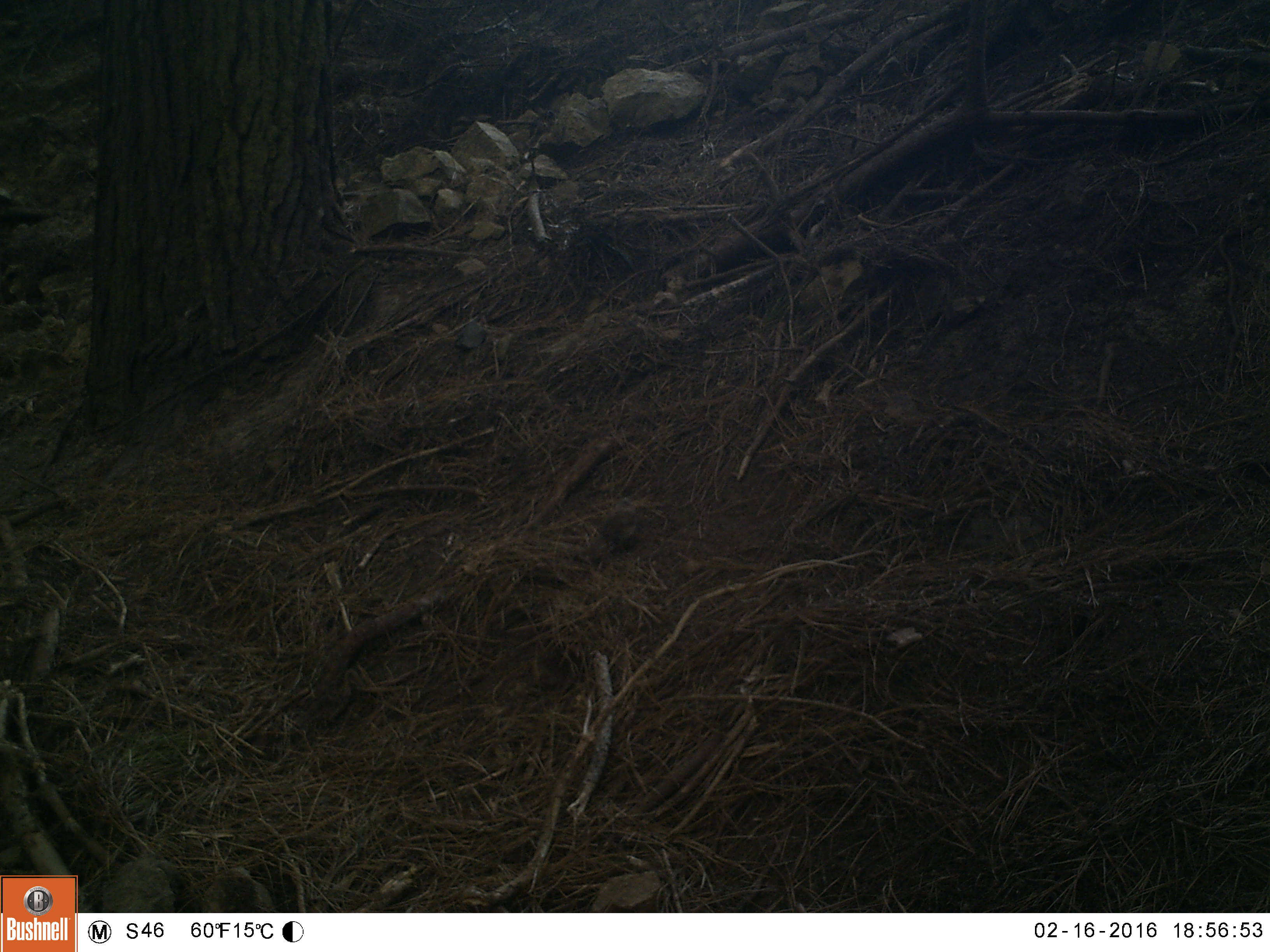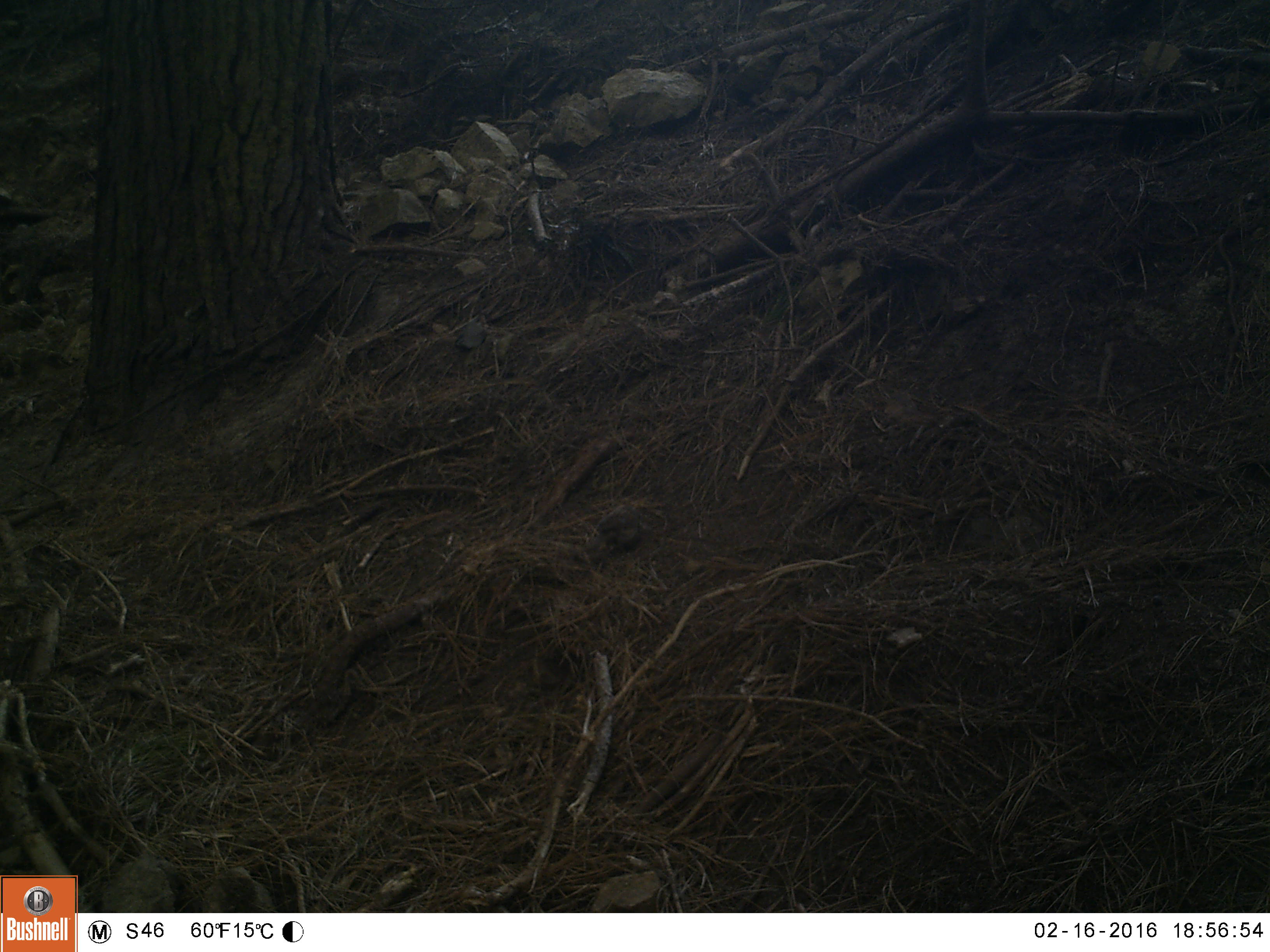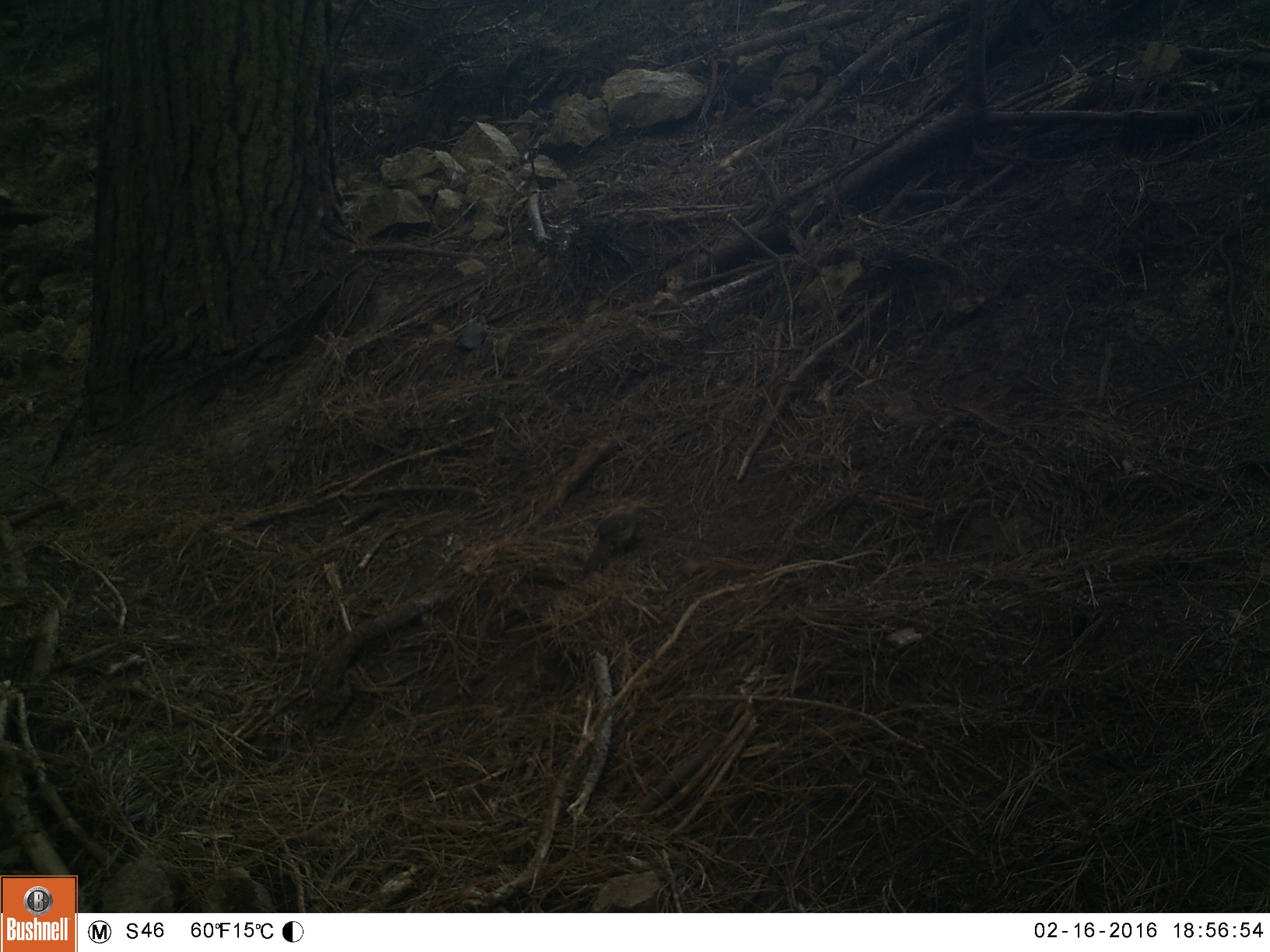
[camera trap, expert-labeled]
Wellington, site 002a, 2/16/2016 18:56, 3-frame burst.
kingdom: Animalia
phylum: Chordata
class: Aves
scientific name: Aves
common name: bird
Bird (Aves).